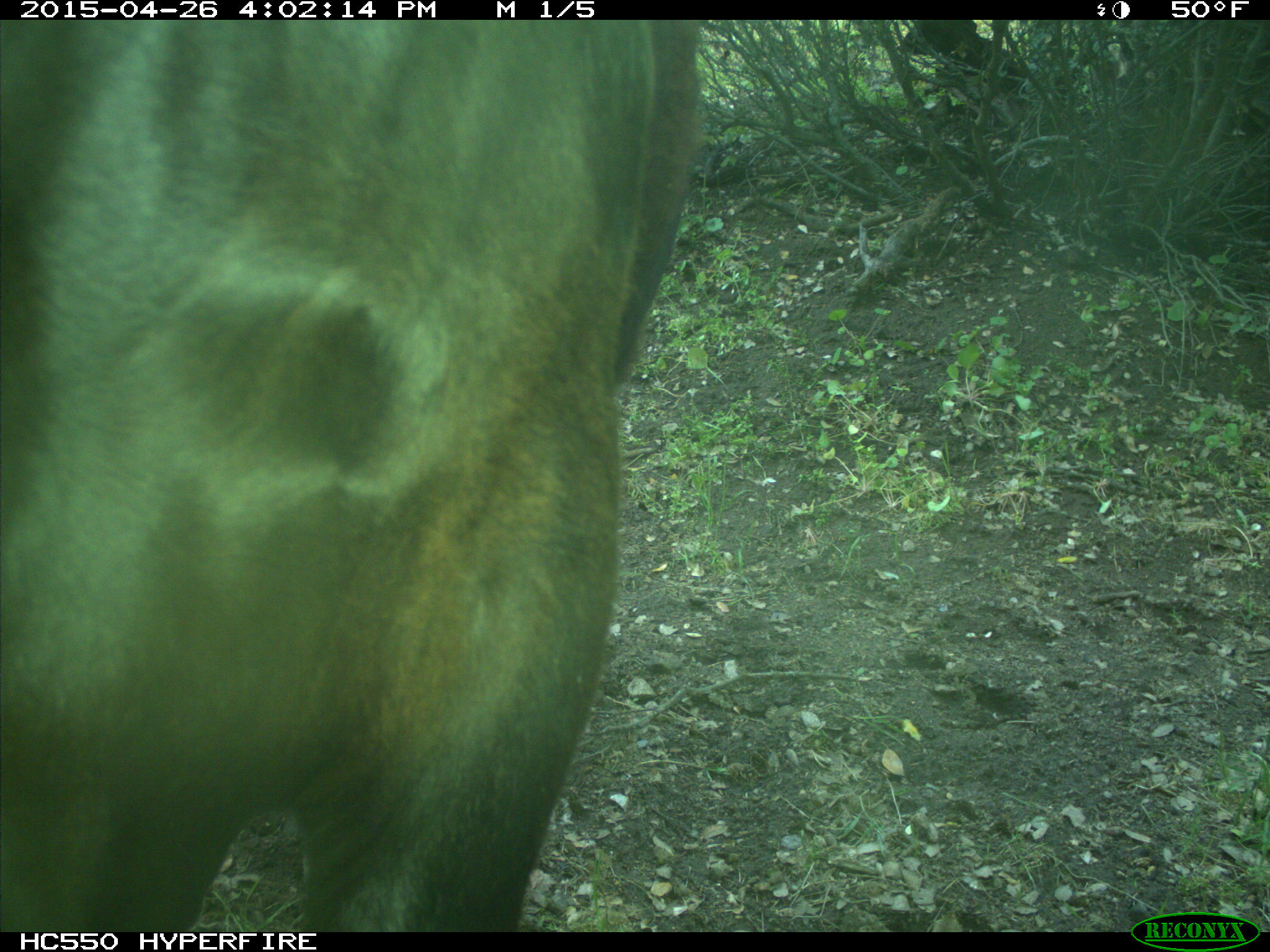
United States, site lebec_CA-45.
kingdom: Animalia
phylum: Chordata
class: Mammalia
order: Artiodactyla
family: Bovidae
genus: Bos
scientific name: Bos taurus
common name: domestic cow